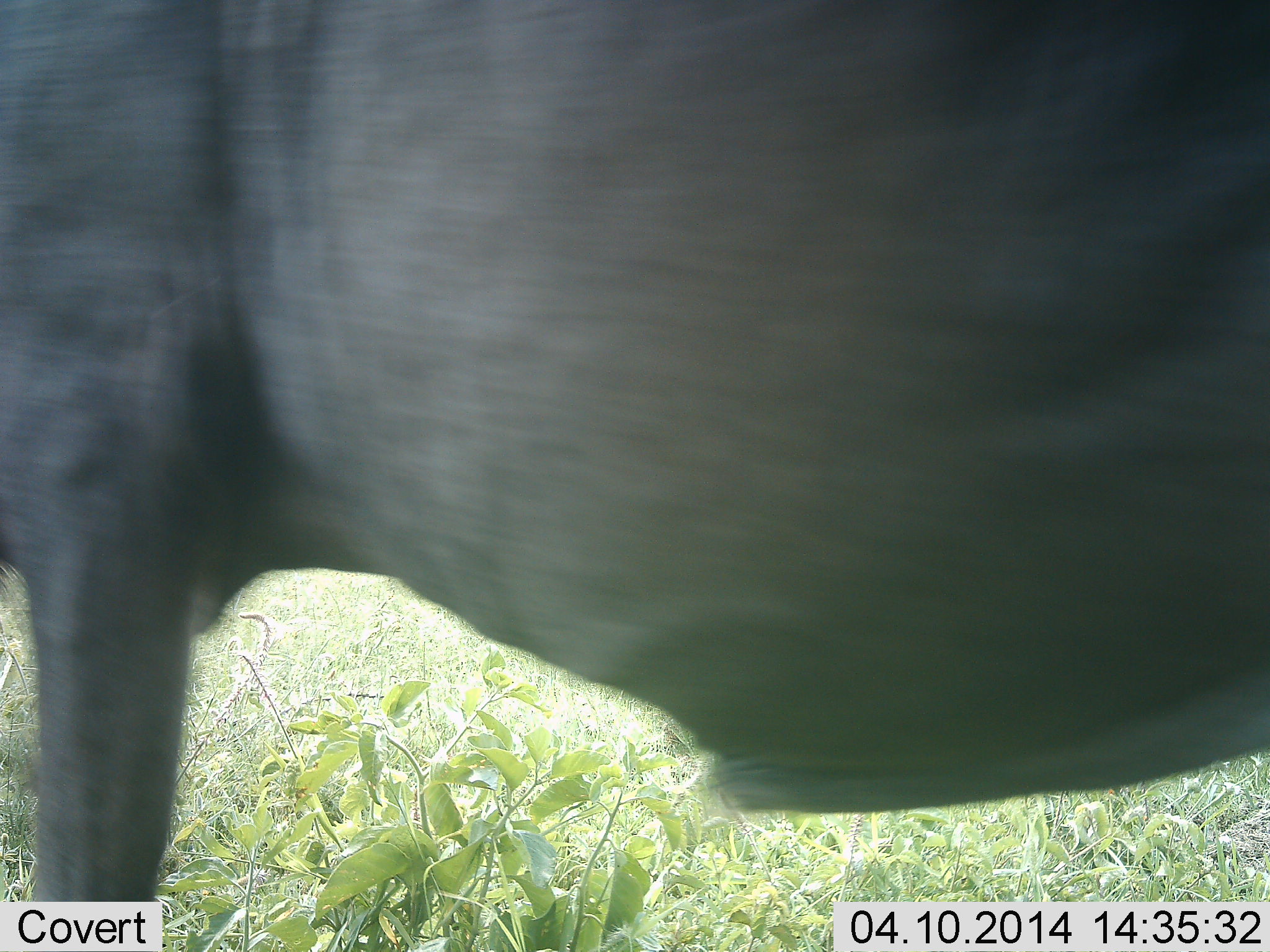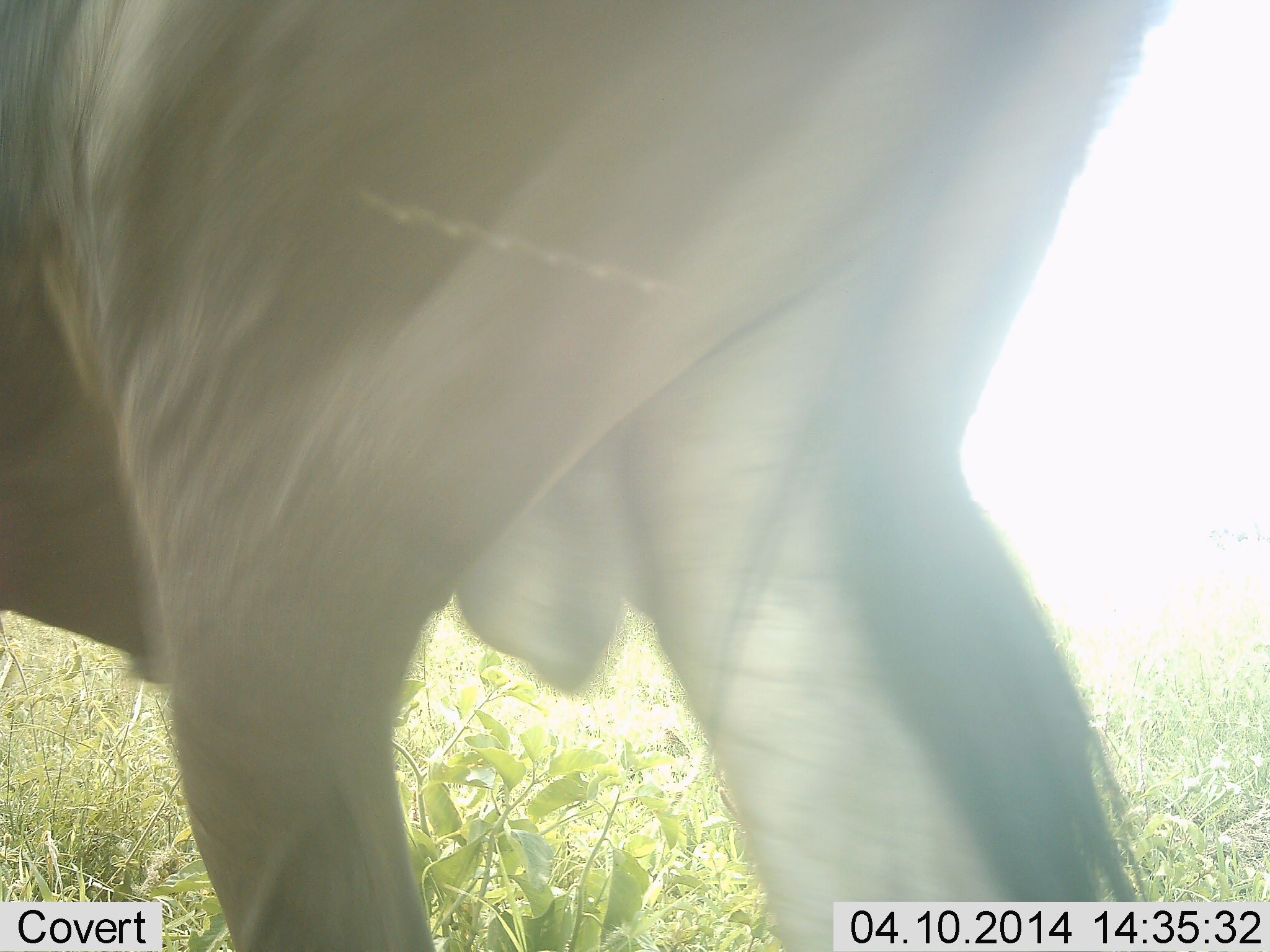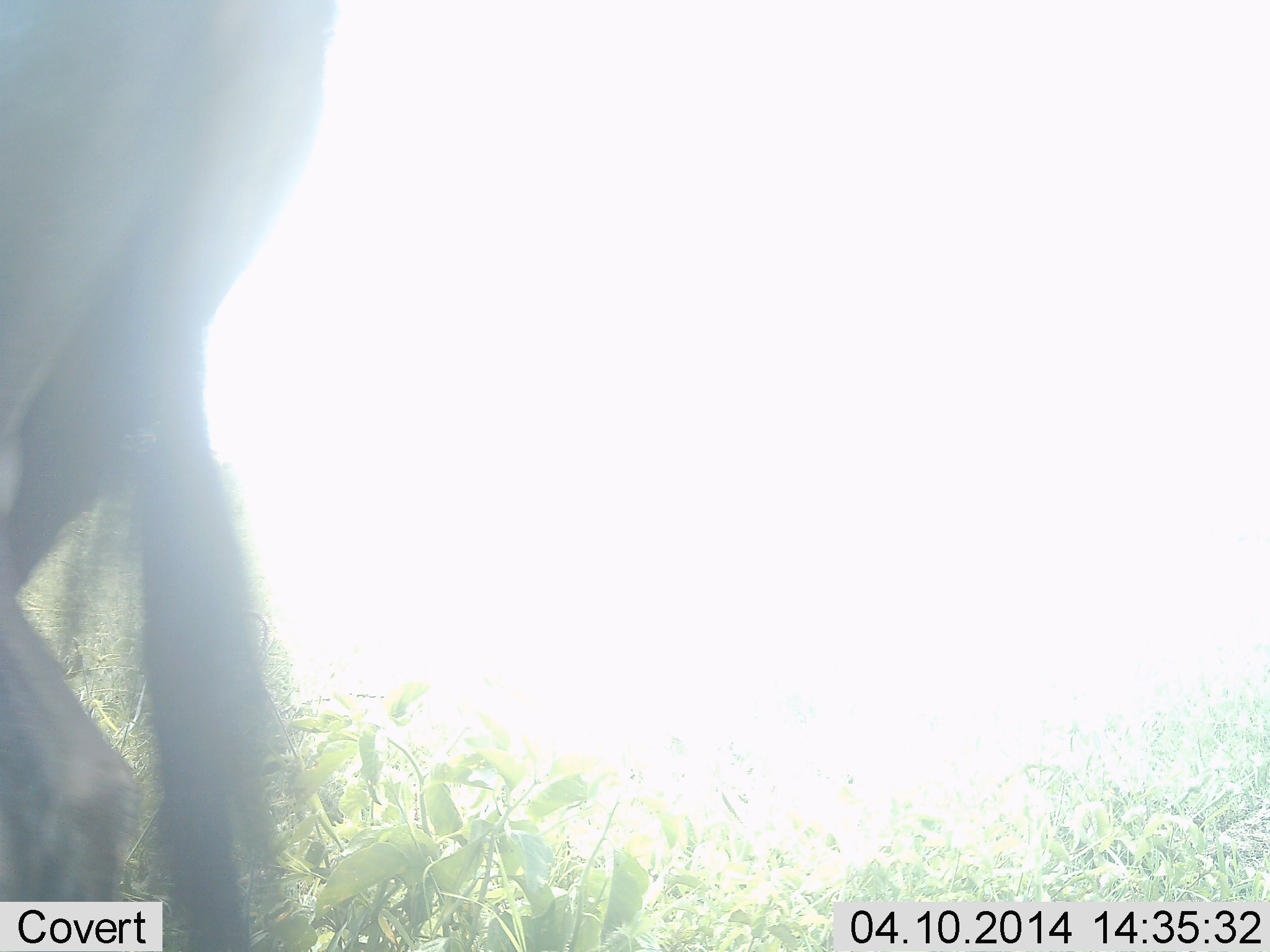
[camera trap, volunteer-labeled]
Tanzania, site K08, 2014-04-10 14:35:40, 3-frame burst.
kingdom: Animalia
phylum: Chordata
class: Mammalia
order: Artiodactyla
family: Bovidae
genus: Connochaetes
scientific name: Connochaetes taurinus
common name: blue wildebeest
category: wildebeest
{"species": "wildebeest (blue wildebeest) (Connochaetes taurinus)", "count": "1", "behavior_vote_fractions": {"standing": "0%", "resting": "0%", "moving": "100%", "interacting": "0%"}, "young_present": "0%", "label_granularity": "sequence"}